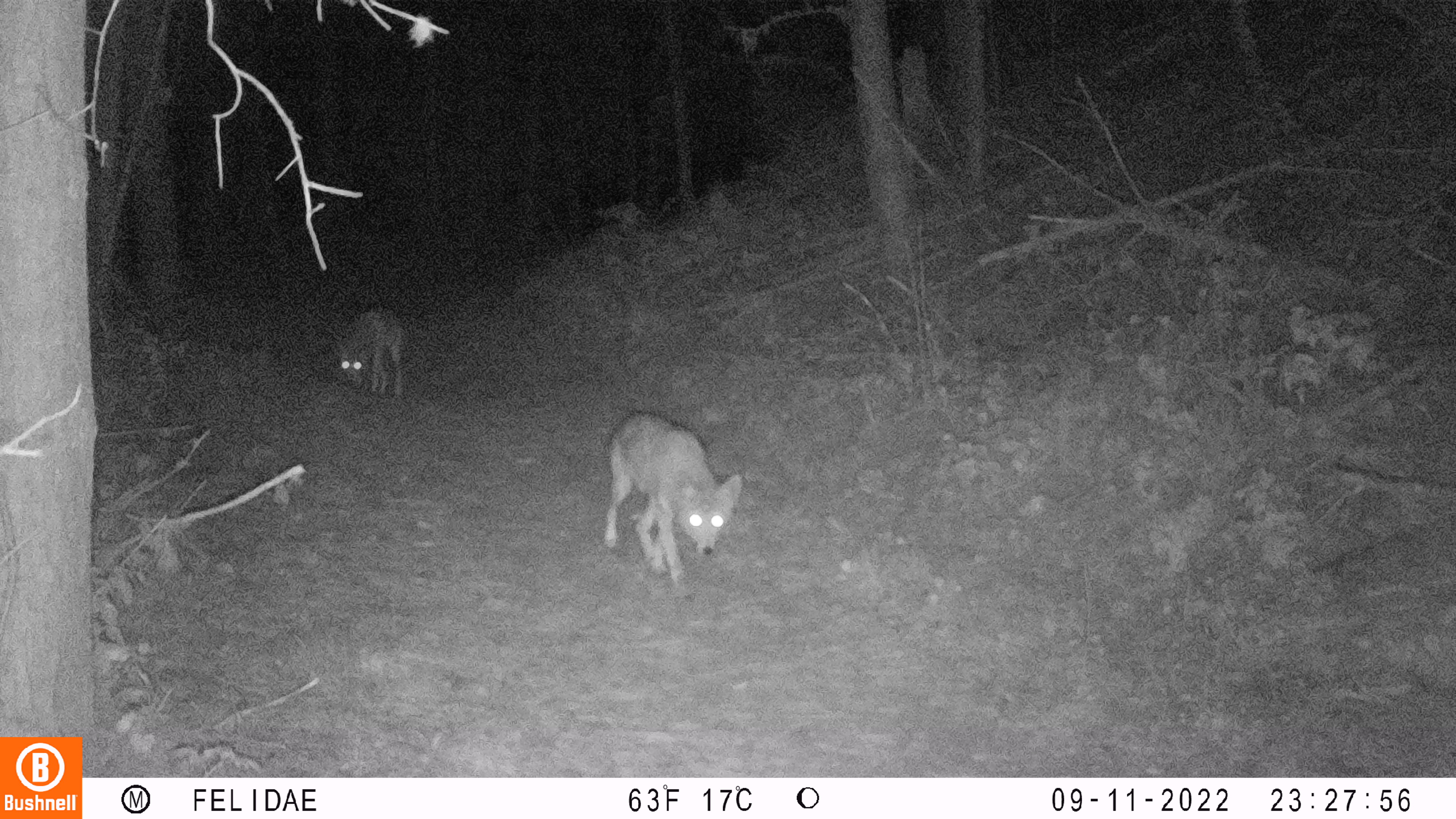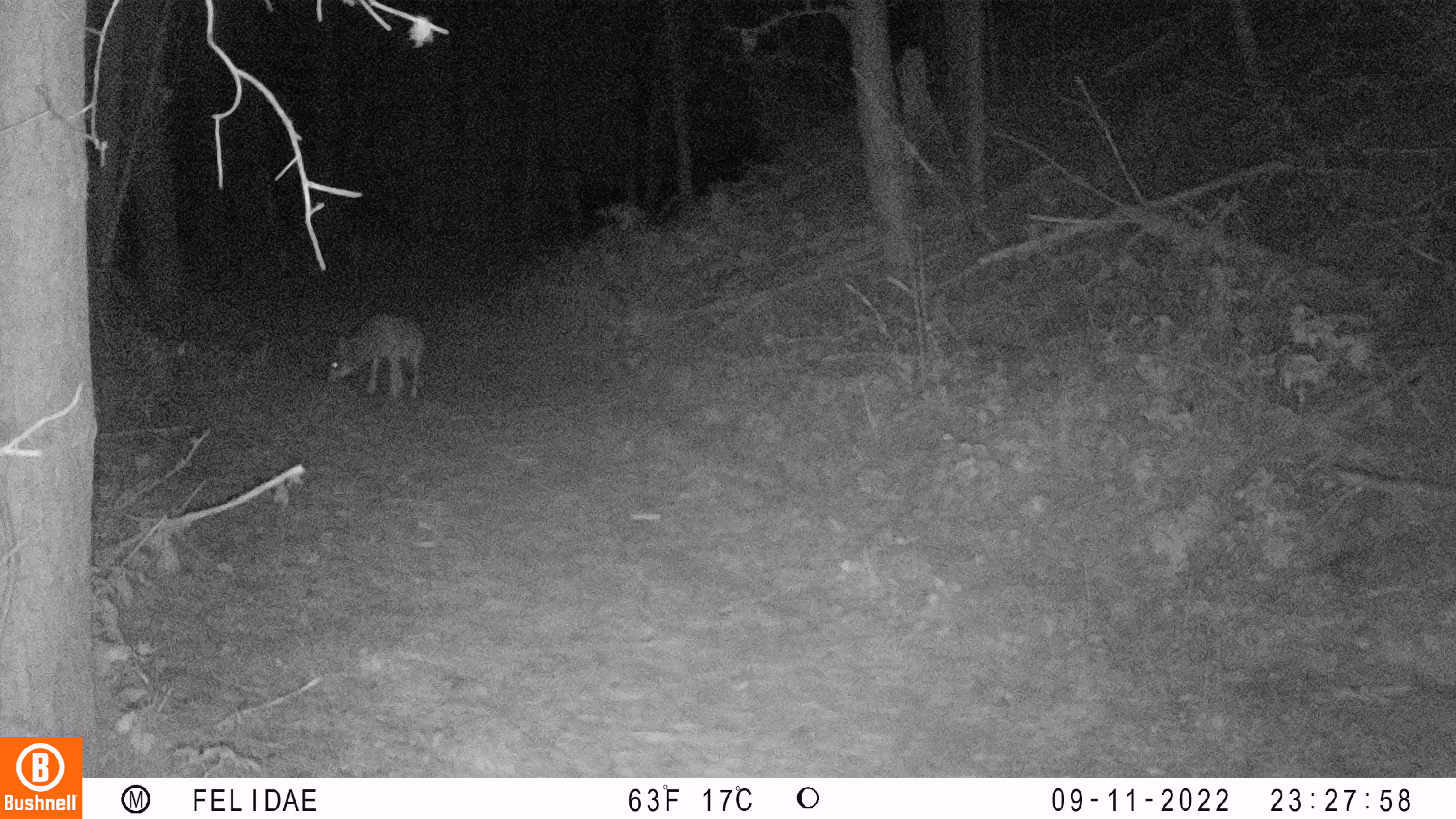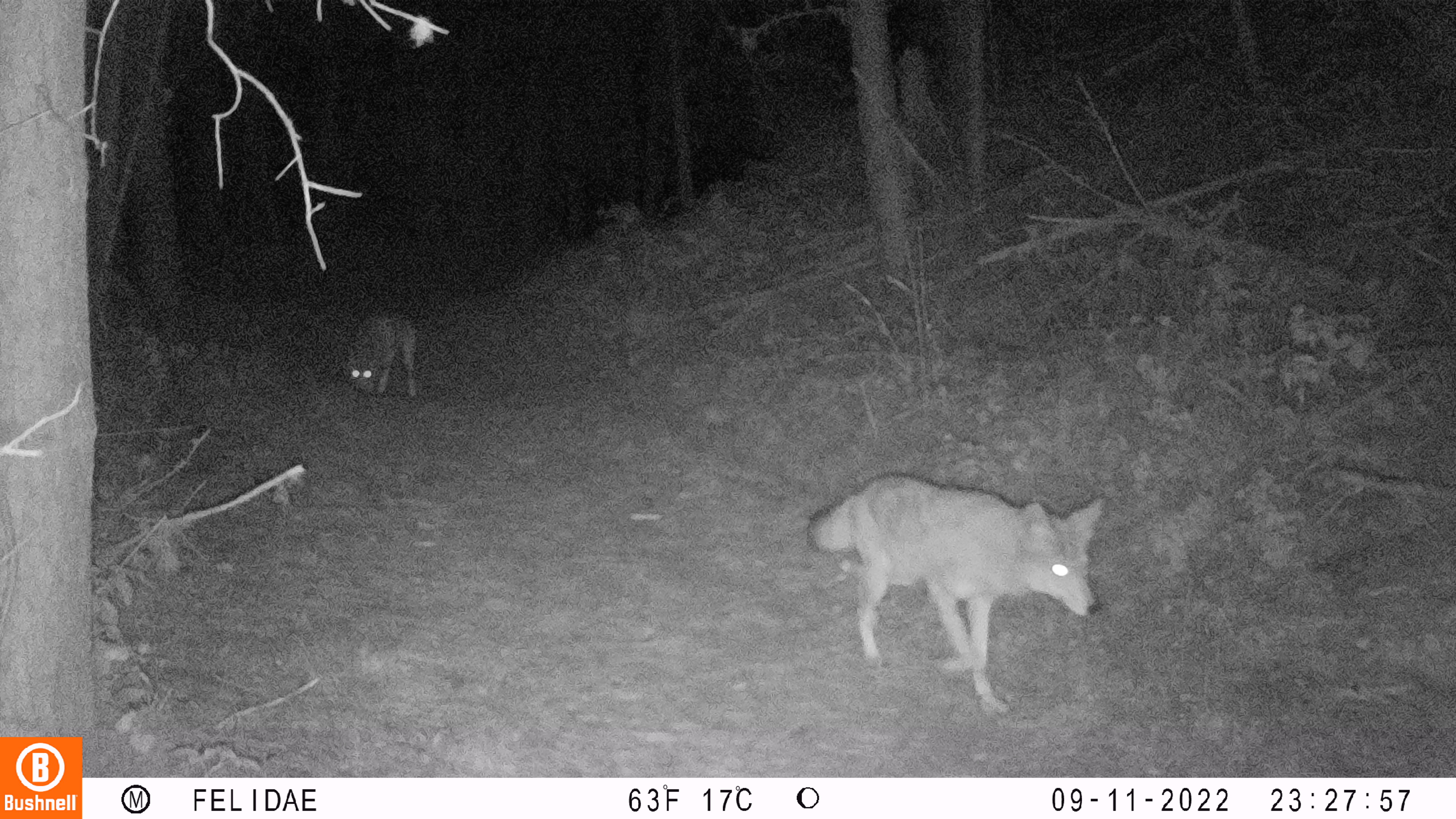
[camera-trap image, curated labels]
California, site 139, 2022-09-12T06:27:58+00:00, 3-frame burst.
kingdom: Animalia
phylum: Chordata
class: Mammalia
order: Carnivora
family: Canidae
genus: Canis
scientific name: Canis latrans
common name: coyote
Coyote (Canis latrans).